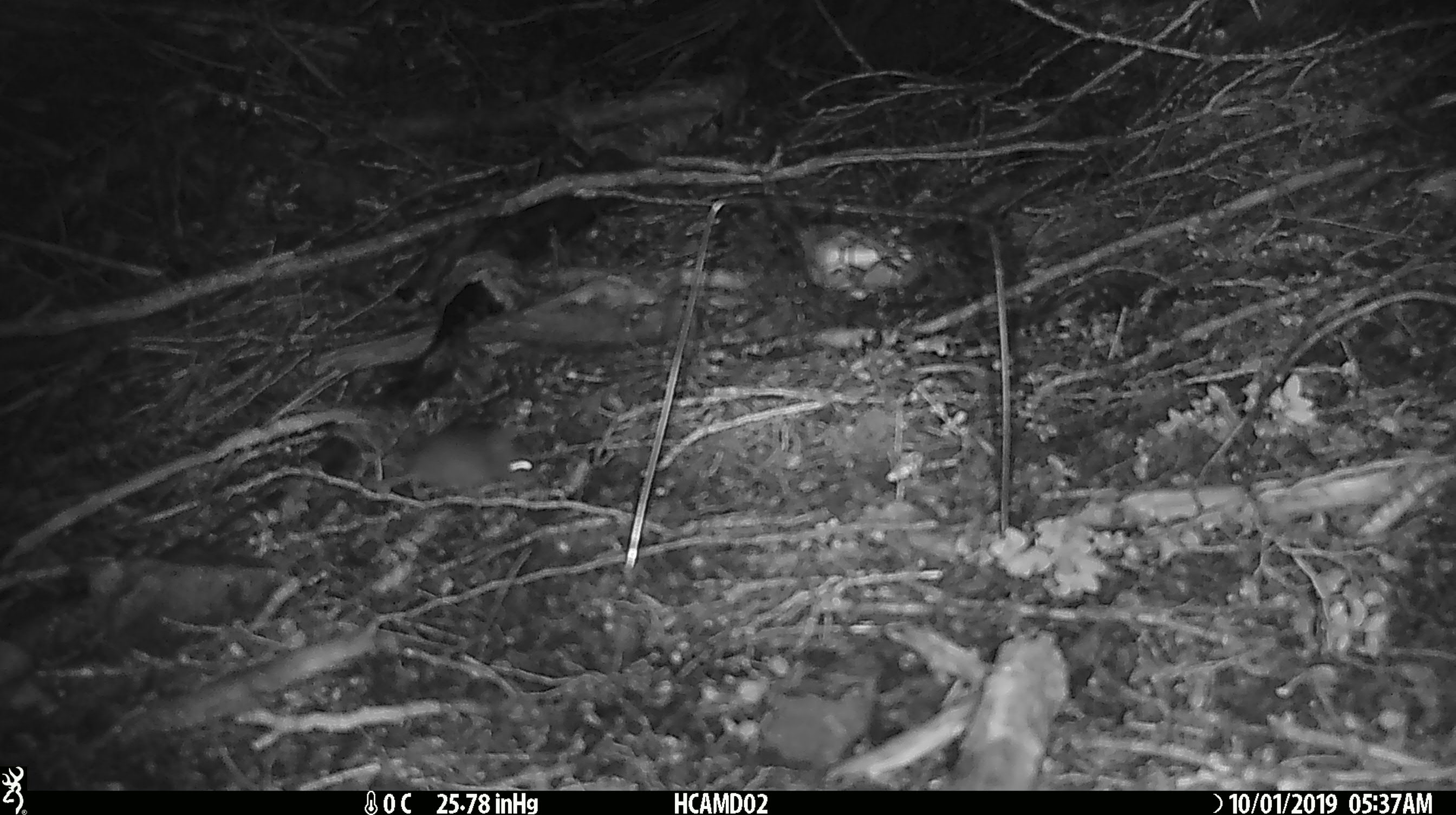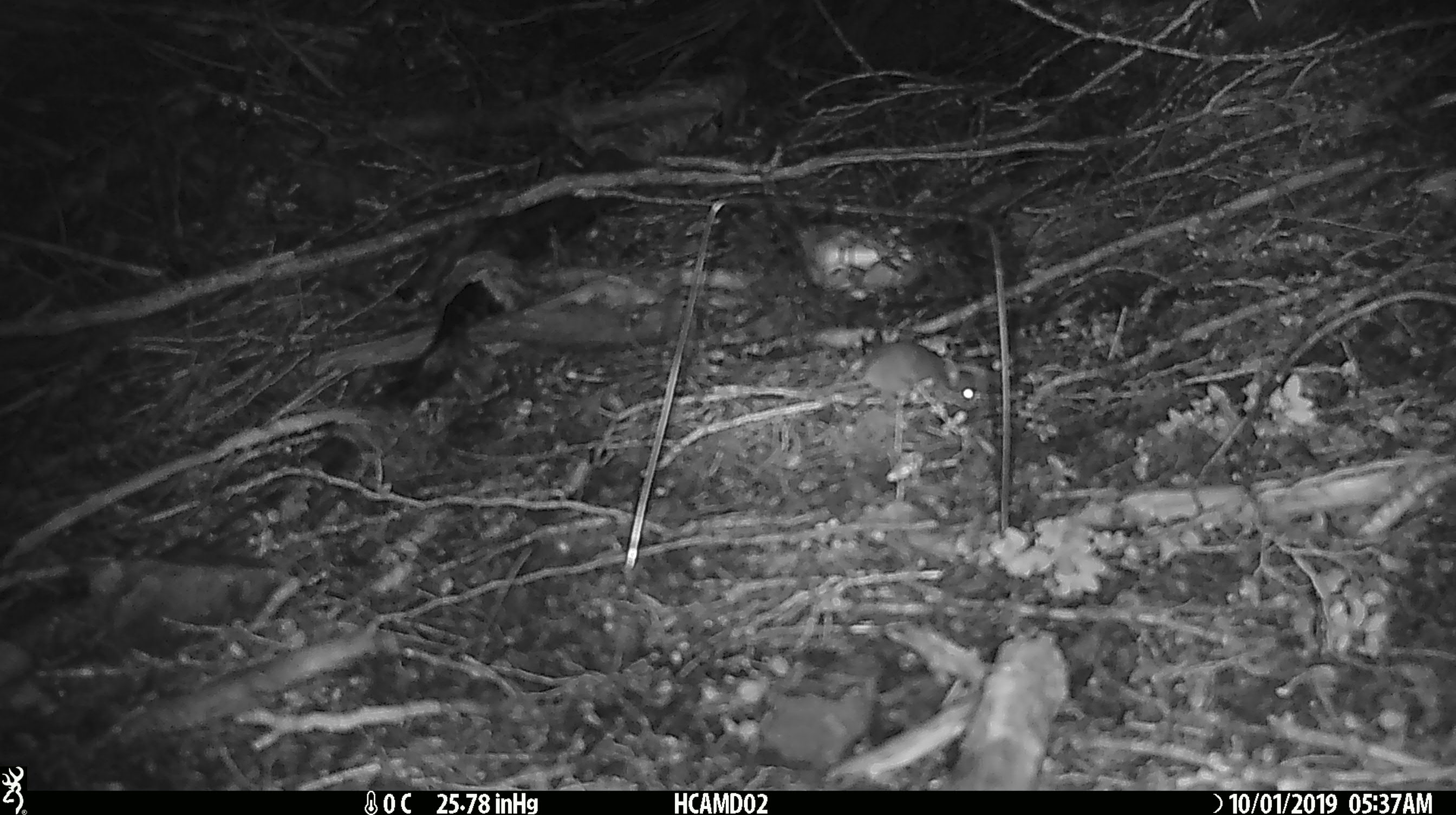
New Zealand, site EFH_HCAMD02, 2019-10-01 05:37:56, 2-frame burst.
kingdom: Animalia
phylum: Chordata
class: Mammalia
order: Rodentia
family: Muridae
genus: Mus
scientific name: Mus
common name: mouse